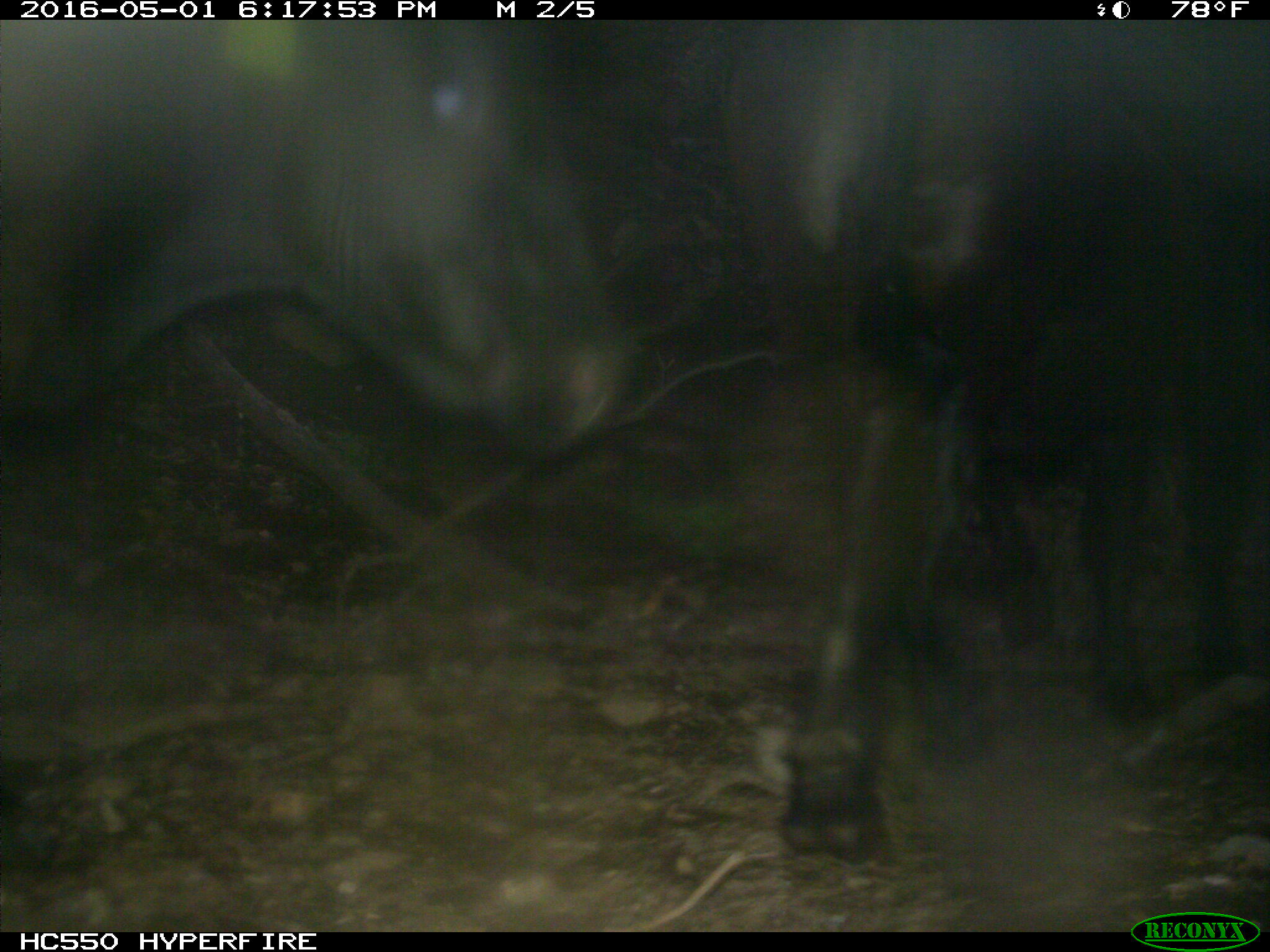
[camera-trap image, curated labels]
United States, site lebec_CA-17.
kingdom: Animalia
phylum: Chordata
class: Mammalia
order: Artiodactyla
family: Bovidae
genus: Bos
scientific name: Bos taurus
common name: domestic cow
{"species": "Bos taurus (domestic cow)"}